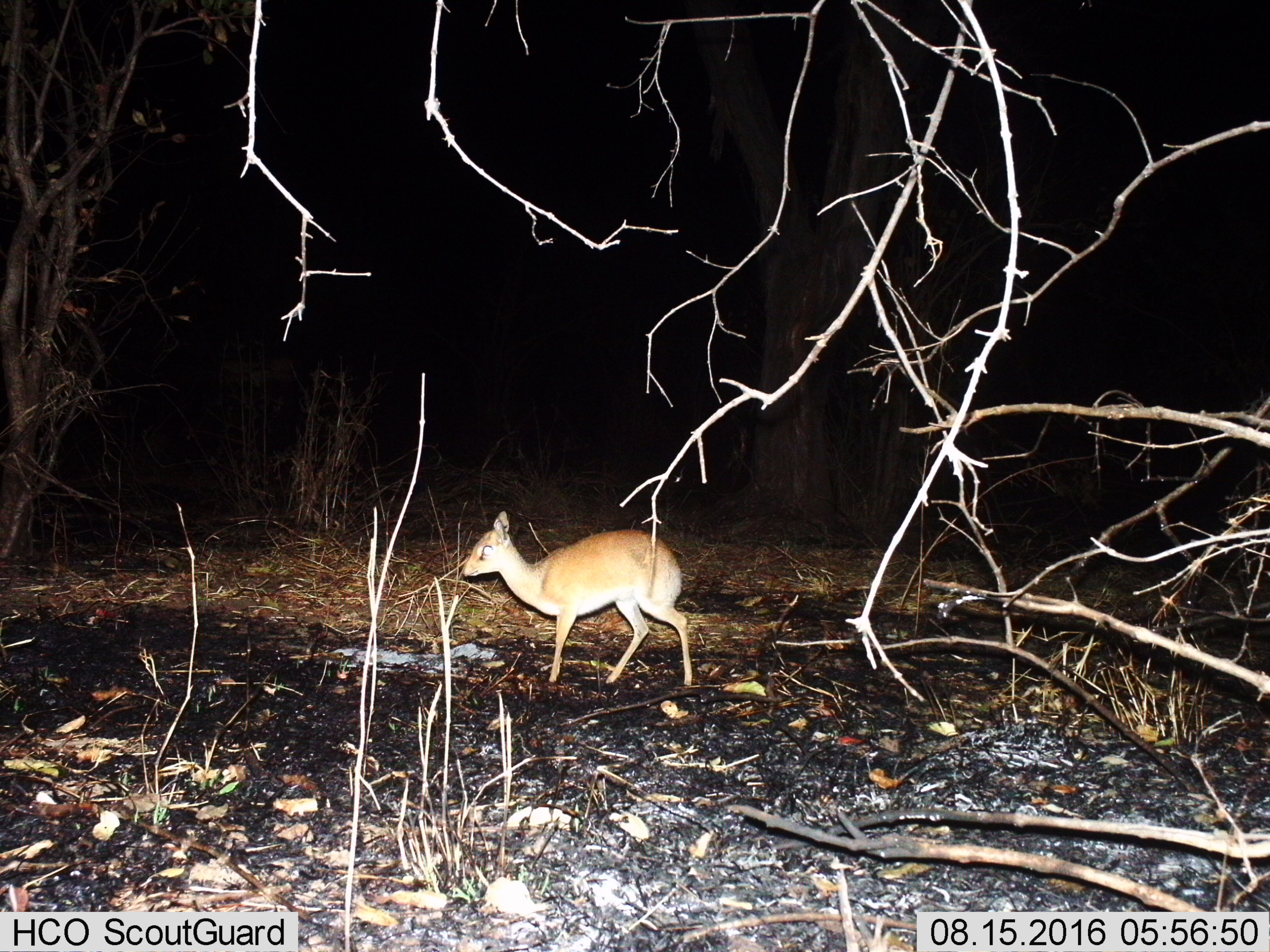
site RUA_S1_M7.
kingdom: Animalia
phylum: Chordata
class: Mammalia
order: Artiodactyla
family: Bovidae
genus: Madoqua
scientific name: Madoqua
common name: dik-dik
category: dikdik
Dikdik (dik-dik) (Madoqua), count 1. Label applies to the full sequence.